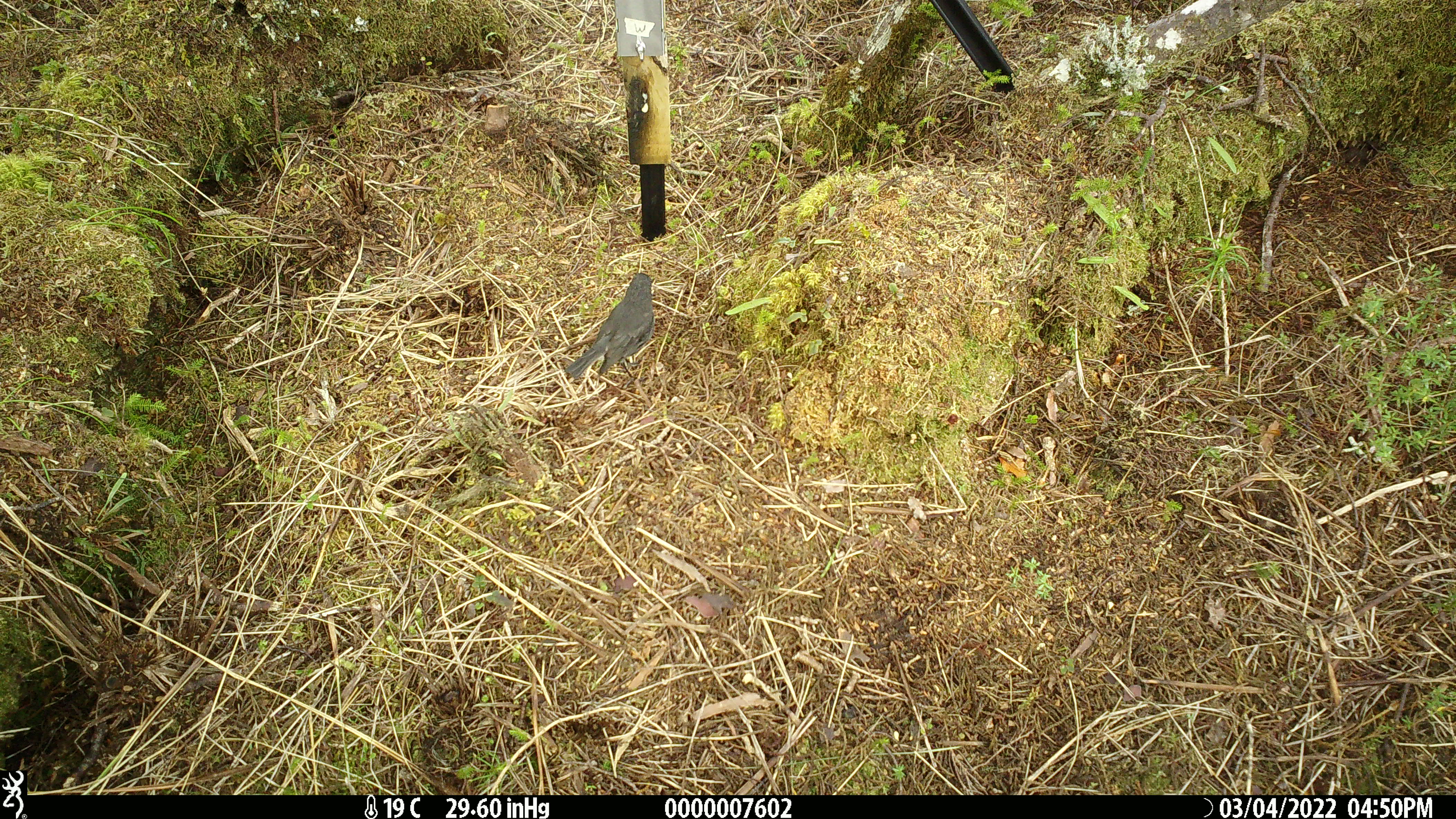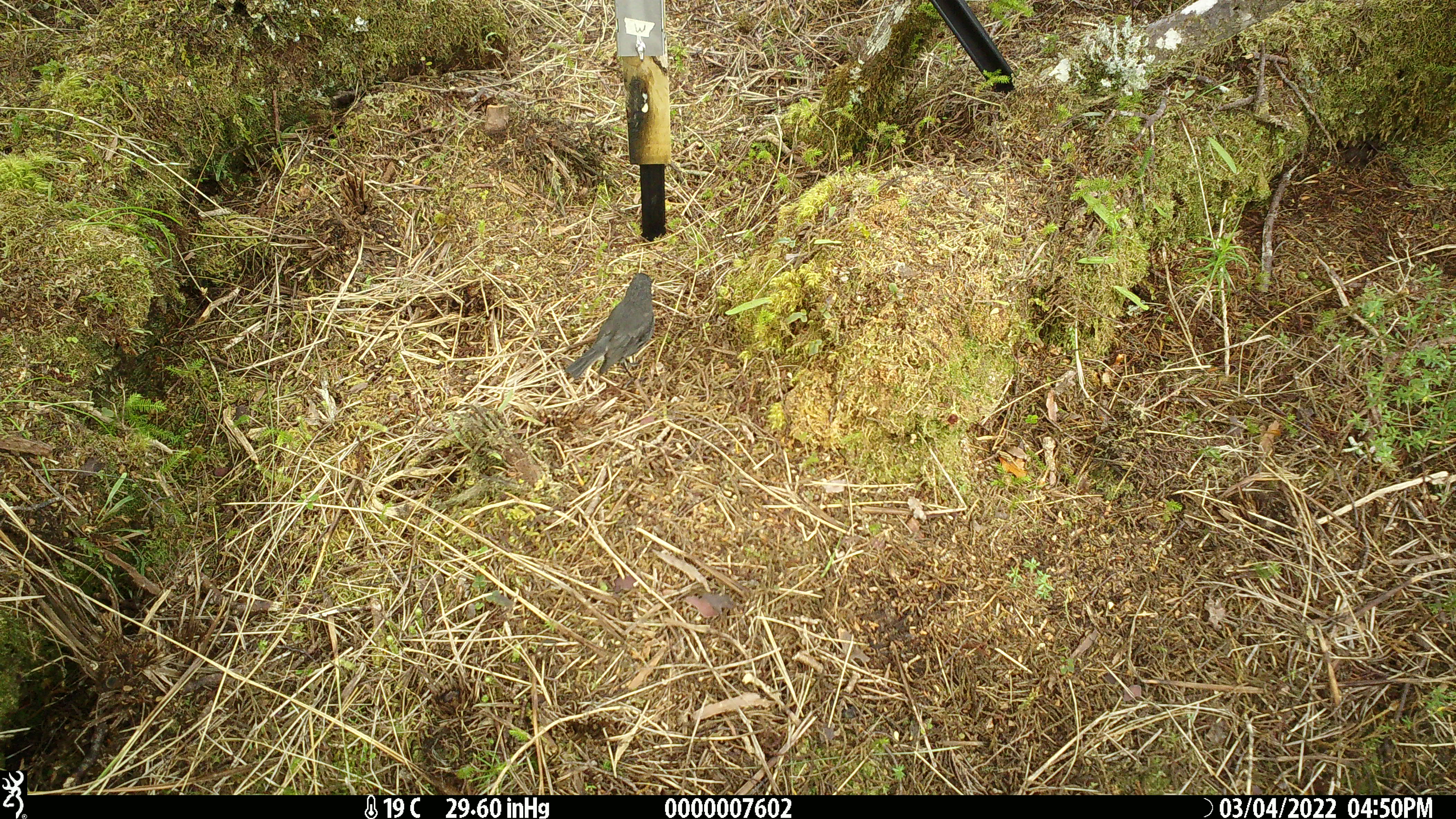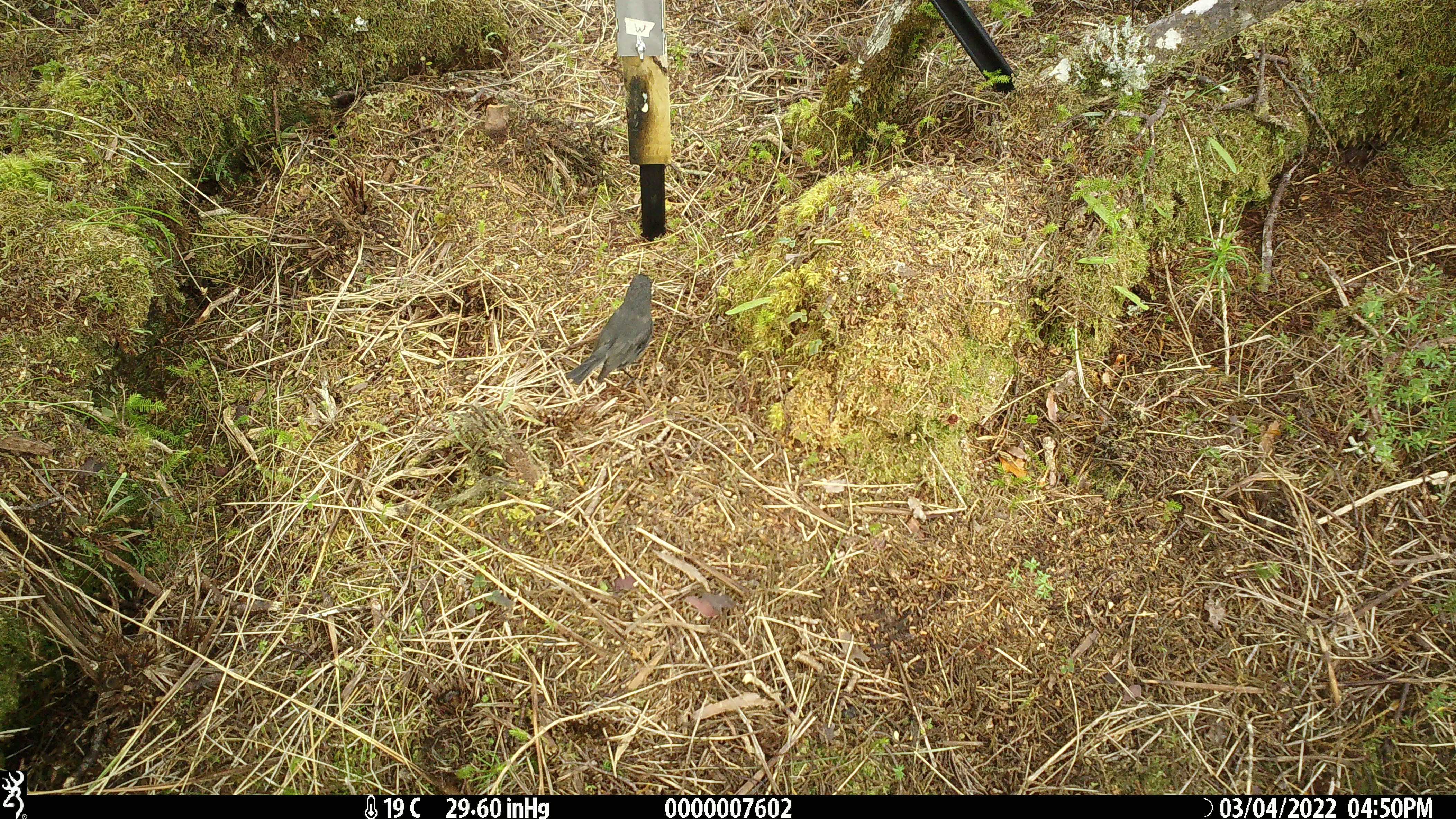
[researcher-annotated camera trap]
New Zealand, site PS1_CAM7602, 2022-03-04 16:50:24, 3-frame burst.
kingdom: Animalia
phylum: Chordata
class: Aves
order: Passeriformes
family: Petroicidae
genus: Petroica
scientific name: Petroica australis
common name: new zealand robin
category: robin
Robin (new zealand robin) (Petroica australis).